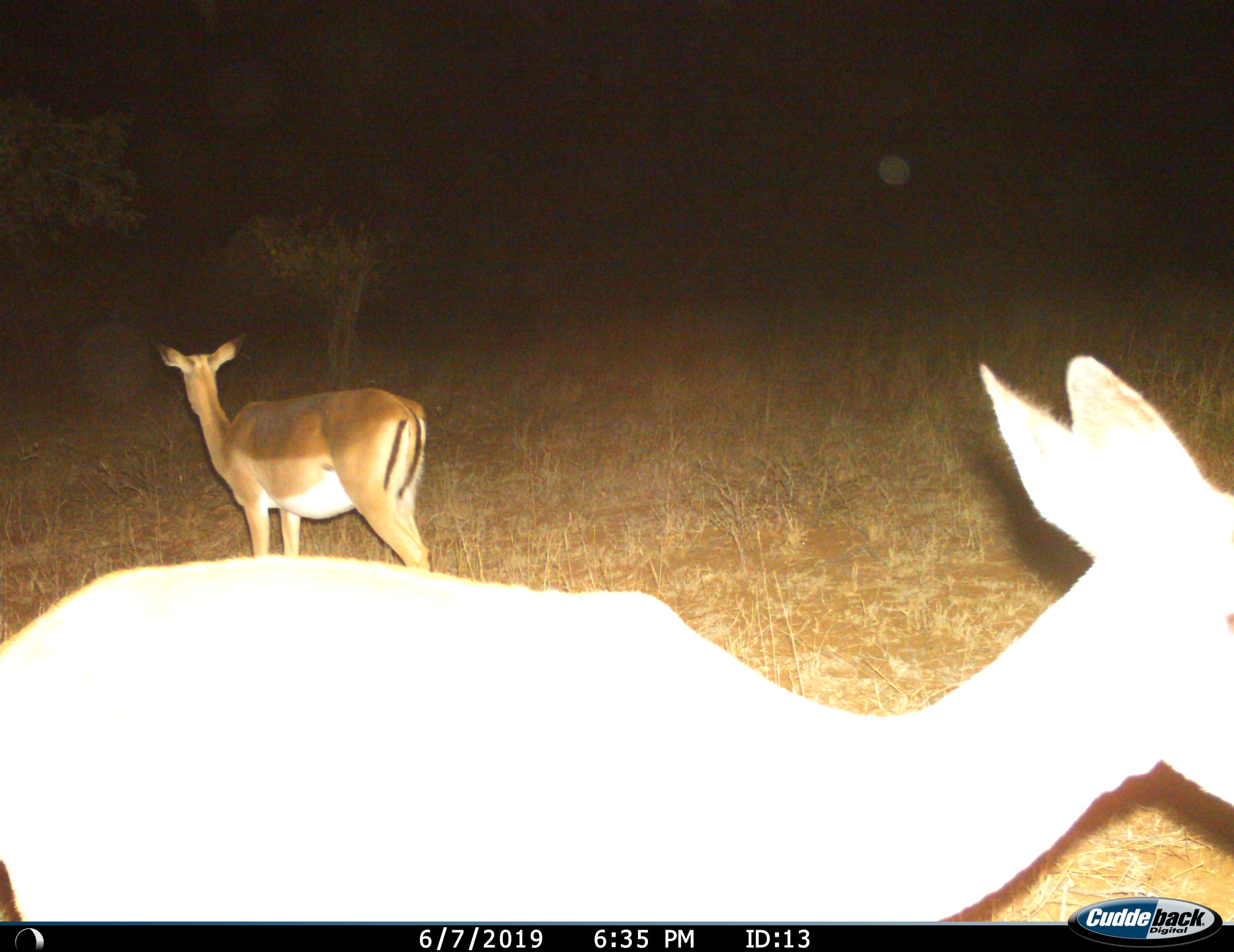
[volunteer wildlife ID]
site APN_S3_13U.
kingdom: Animalia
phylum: Chordata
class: Mammalia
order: Artiodactyla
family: Bovidae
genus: Aepyceros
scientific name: Aepyceros melampus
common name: impala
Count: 2.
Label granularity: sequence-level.